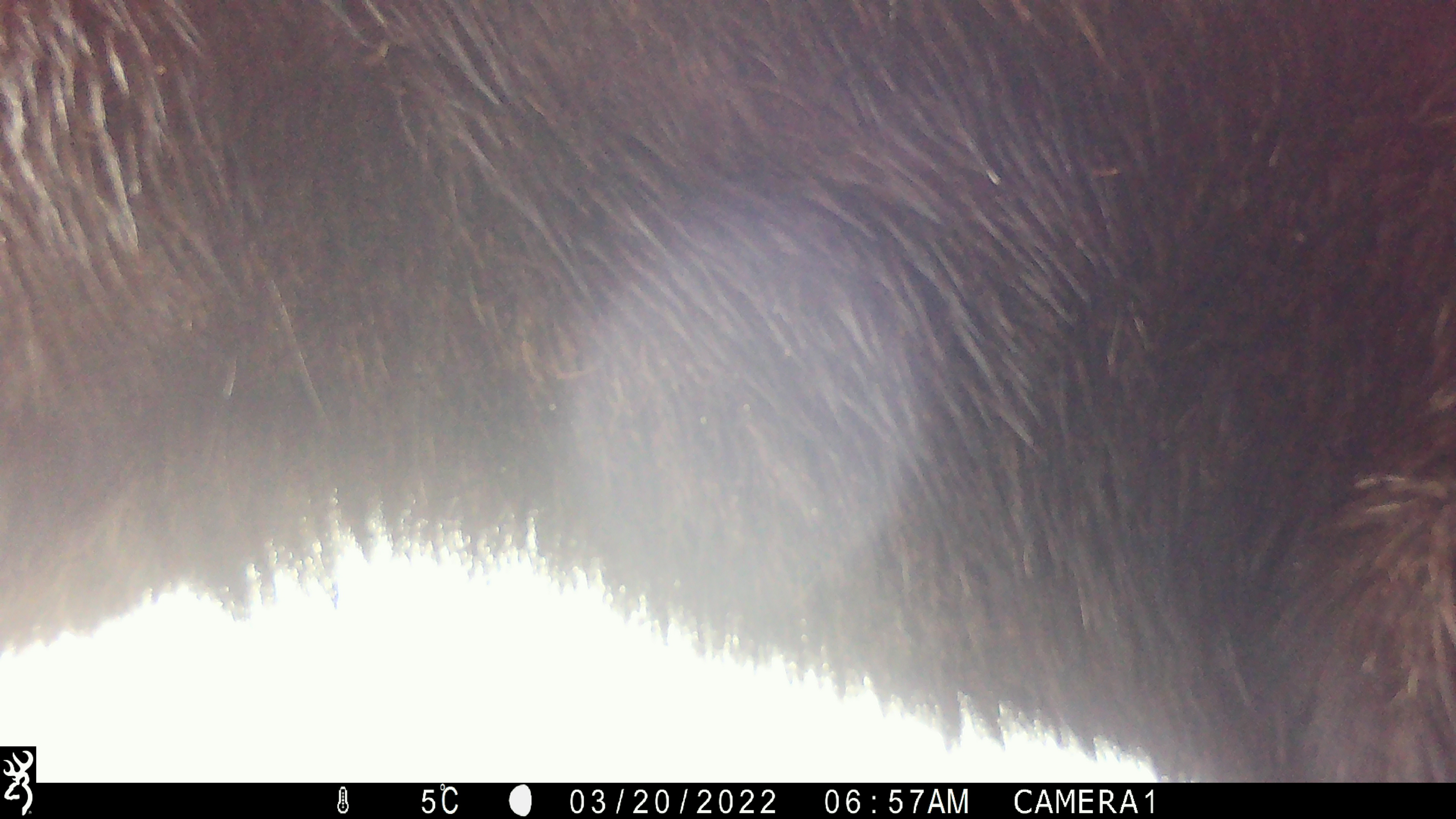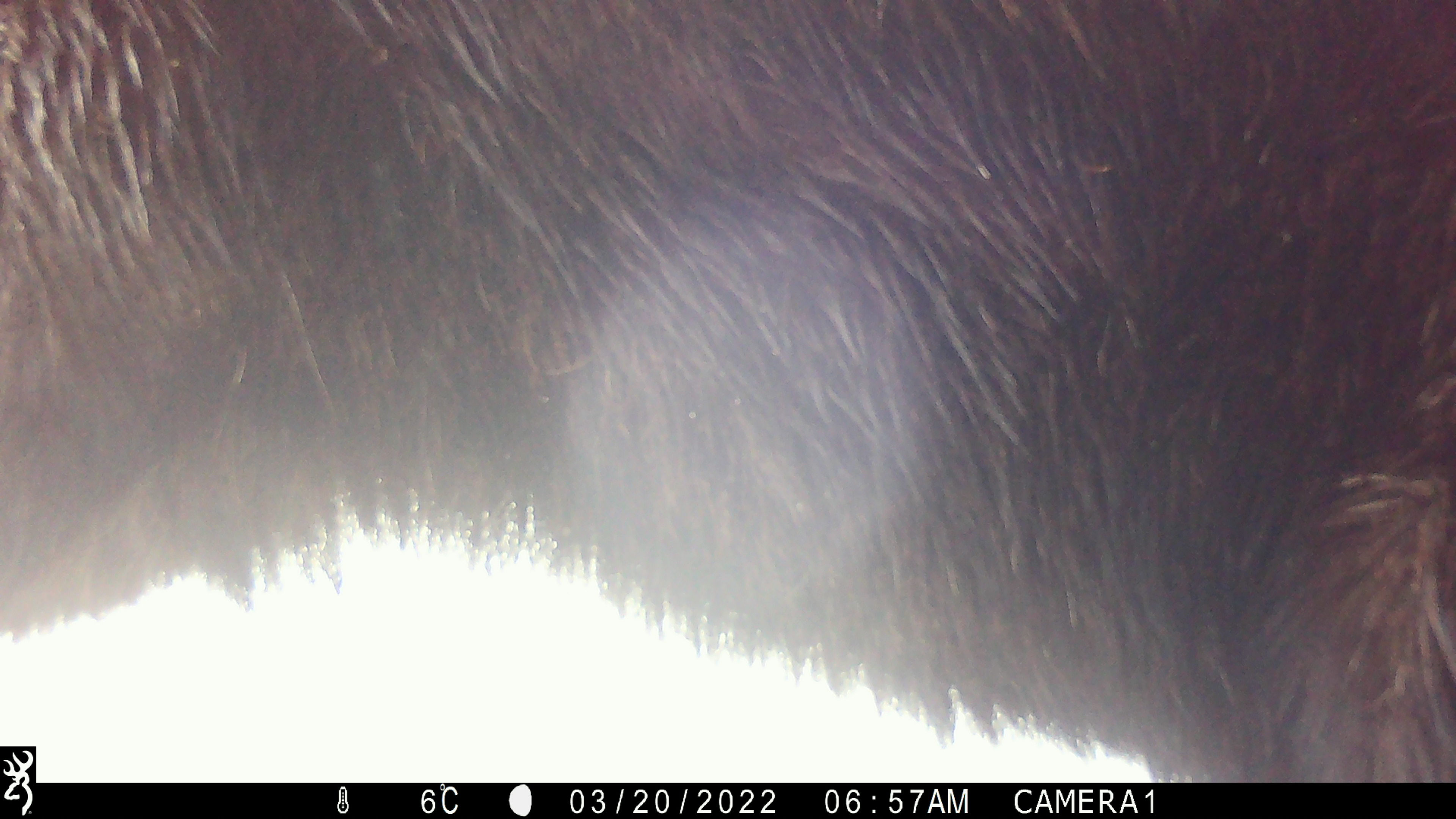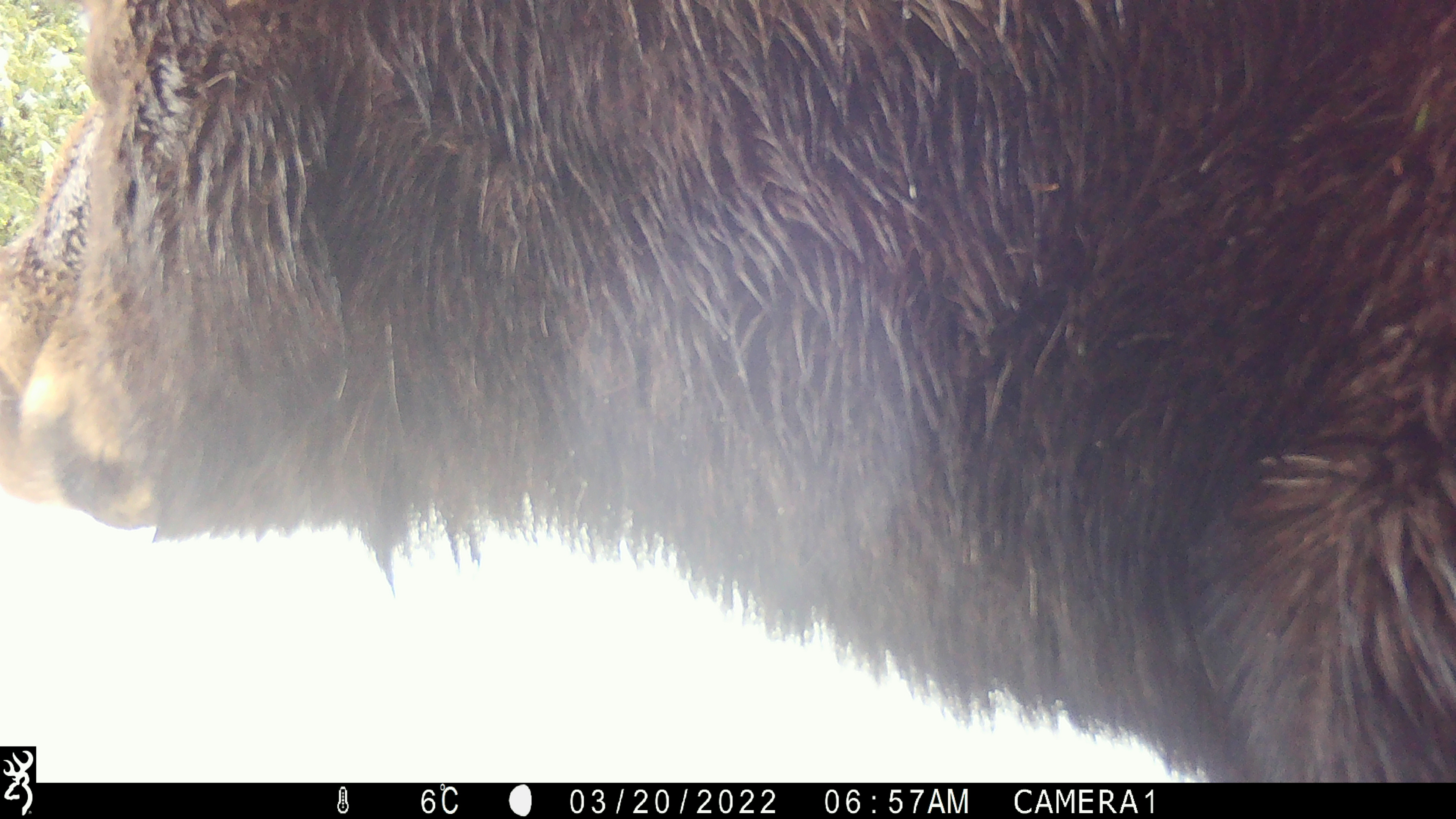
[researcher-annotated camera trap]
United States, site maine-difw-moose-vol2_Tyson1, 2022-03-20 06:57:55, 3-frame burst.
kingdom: Animalia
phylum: Chordata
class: Mammalia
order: Artiodactyla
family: Cervidae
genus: Alces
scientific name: Alces alces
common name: moose